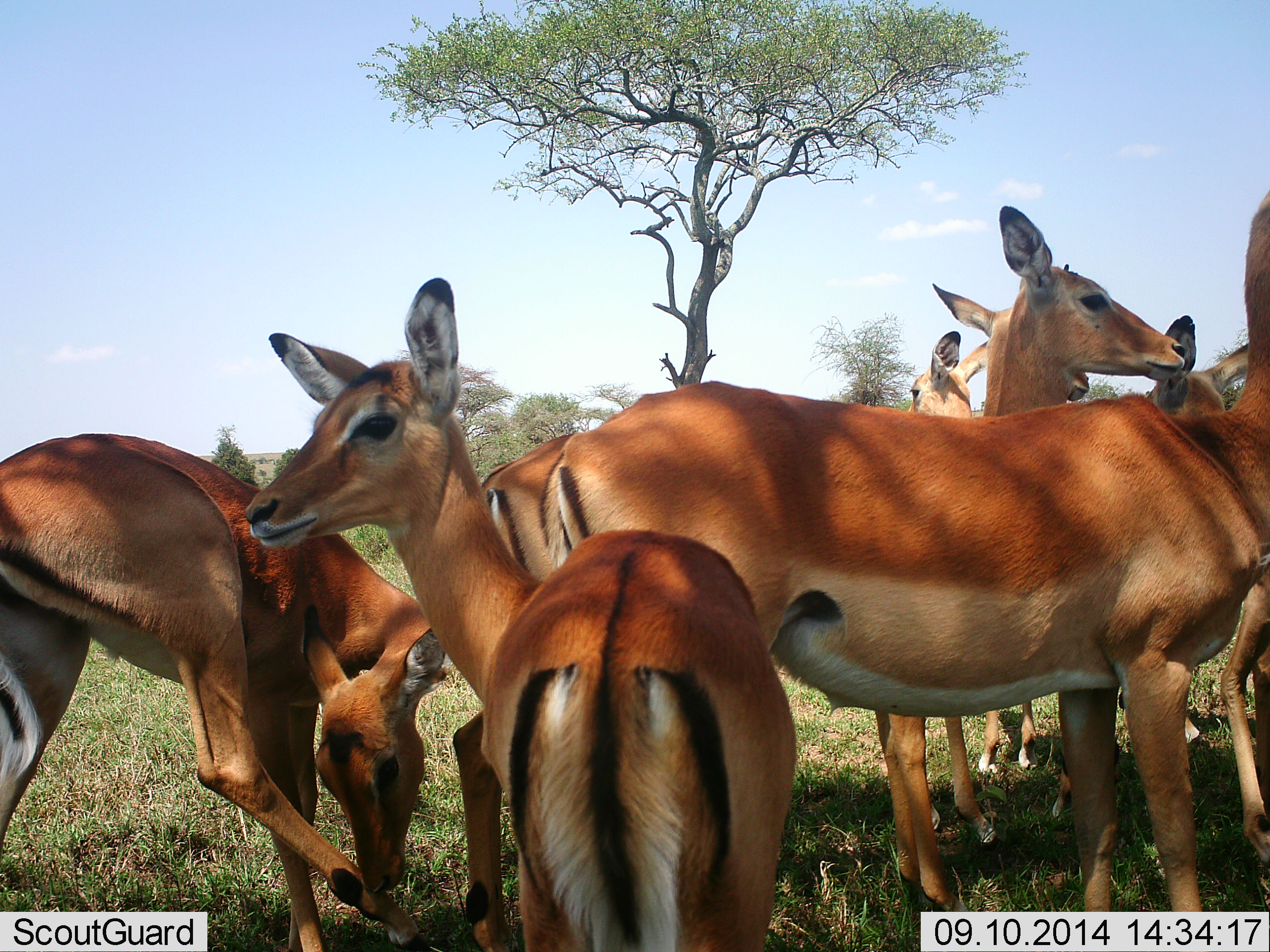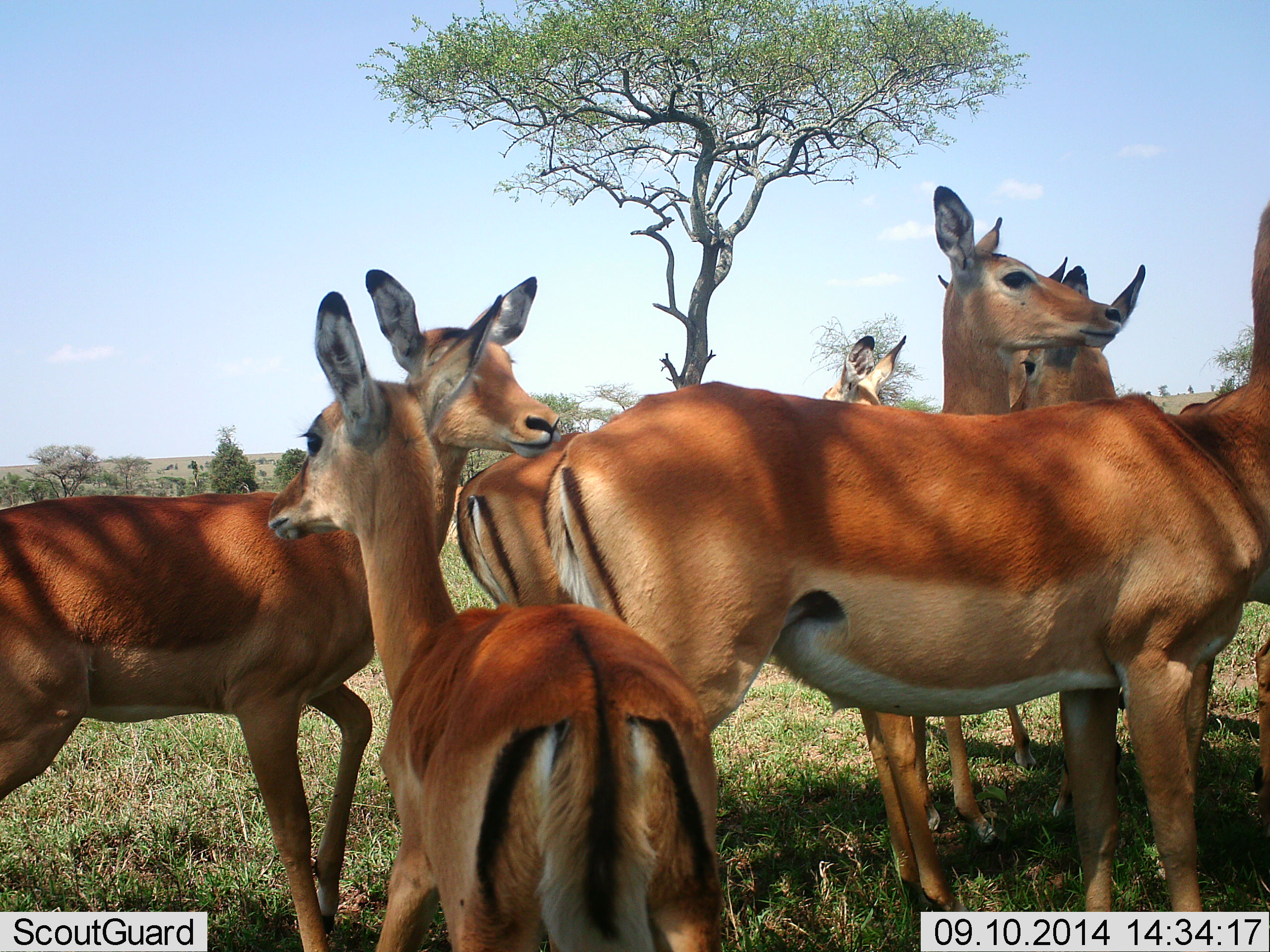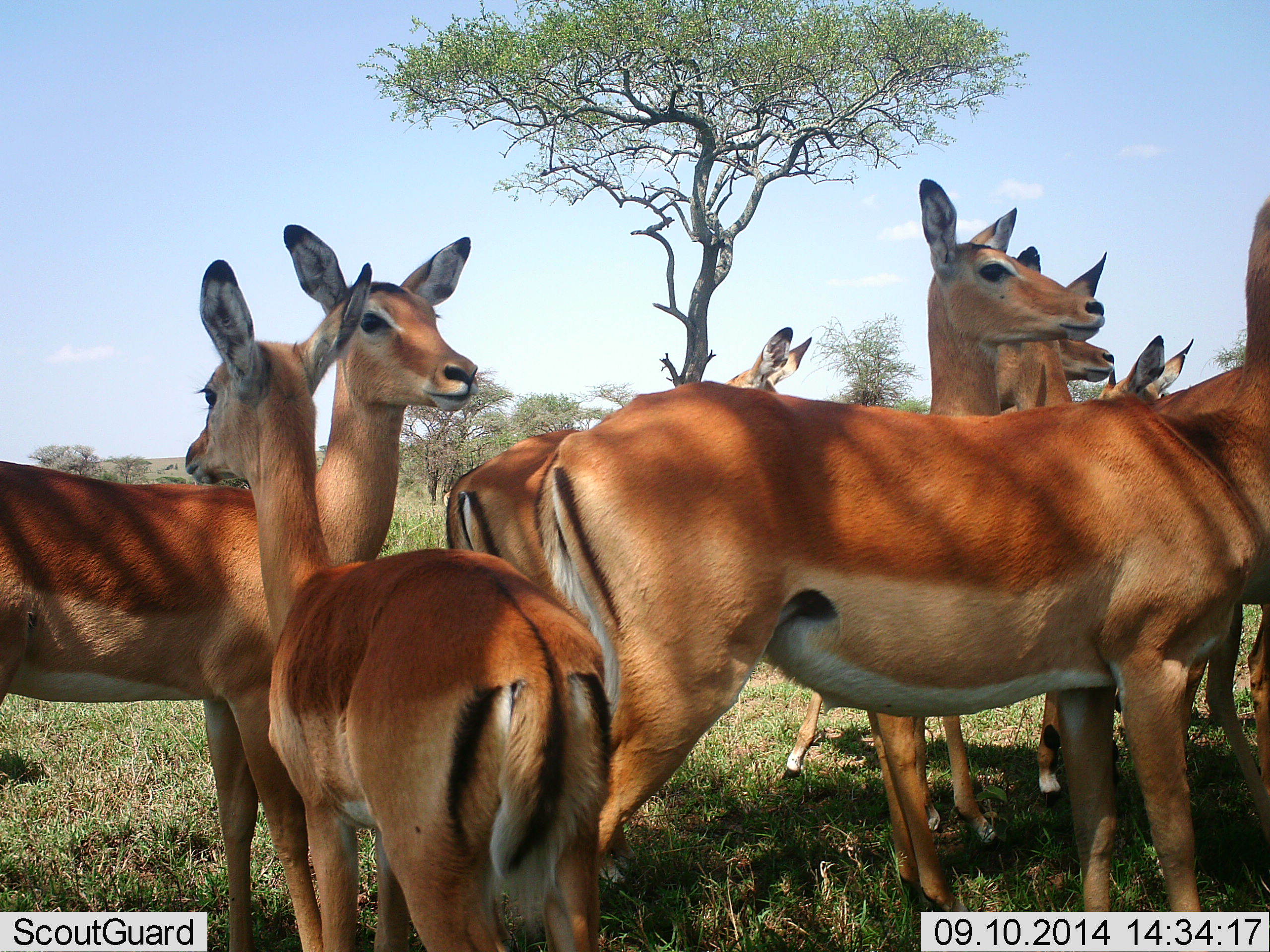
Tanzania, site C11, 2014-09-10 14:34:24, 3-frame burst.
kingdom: Animalia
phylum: Chordata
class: Mammalia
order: Artiodactyla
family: Bovidae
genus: Aepyceros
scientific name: Aepyceros melampus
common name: impala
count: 7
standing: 80%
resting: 10%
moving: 10%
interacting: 30%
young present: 40%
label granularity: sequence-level